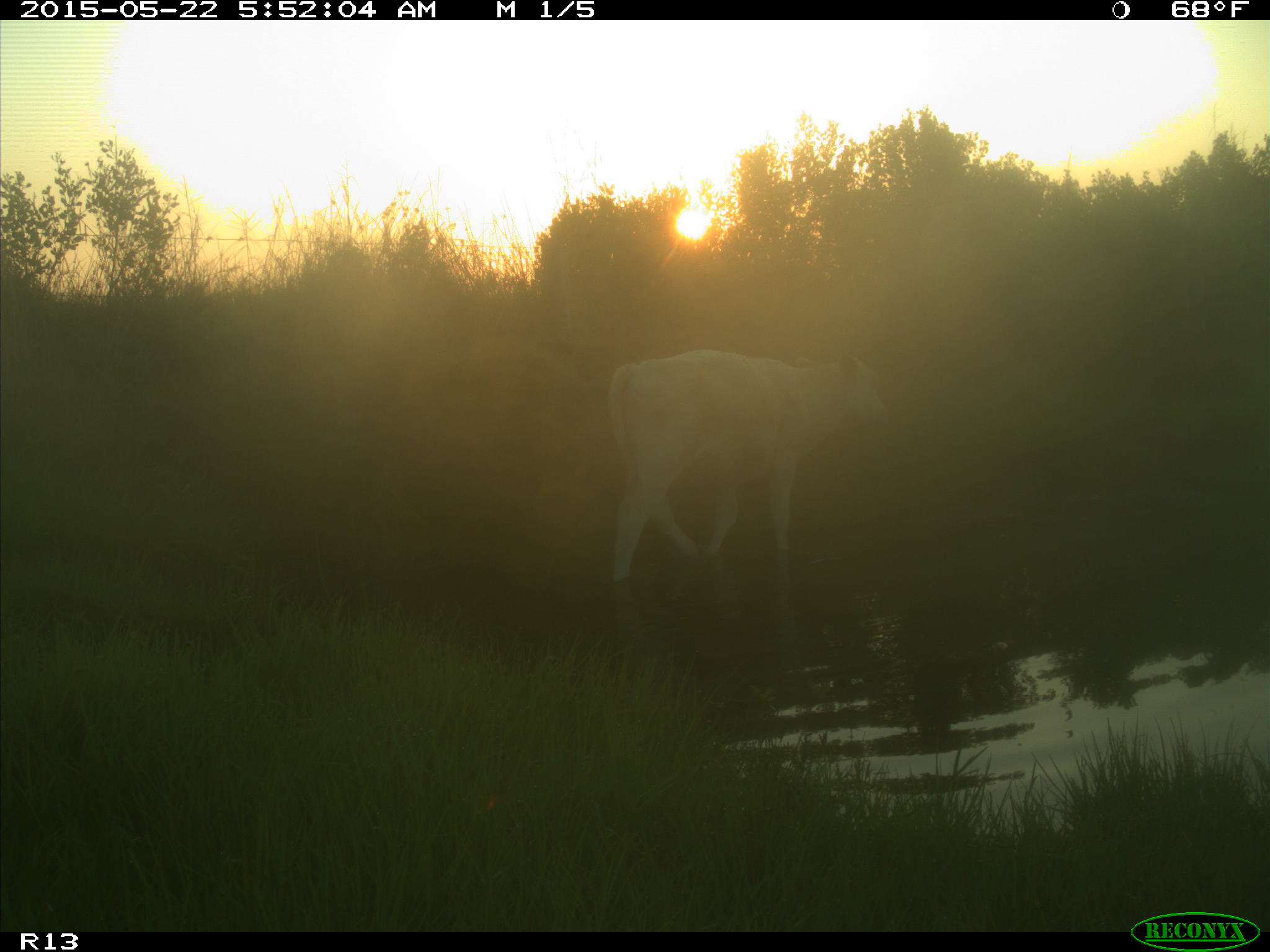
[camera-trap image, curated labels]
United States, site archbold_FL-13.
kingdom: Animalia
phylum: Chordata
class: Mammalia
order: Artiodactyla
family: Bovidae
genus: Bos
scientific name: Bos taurus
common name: domestic cow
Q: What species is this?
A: Bos taurus (domestic cow).